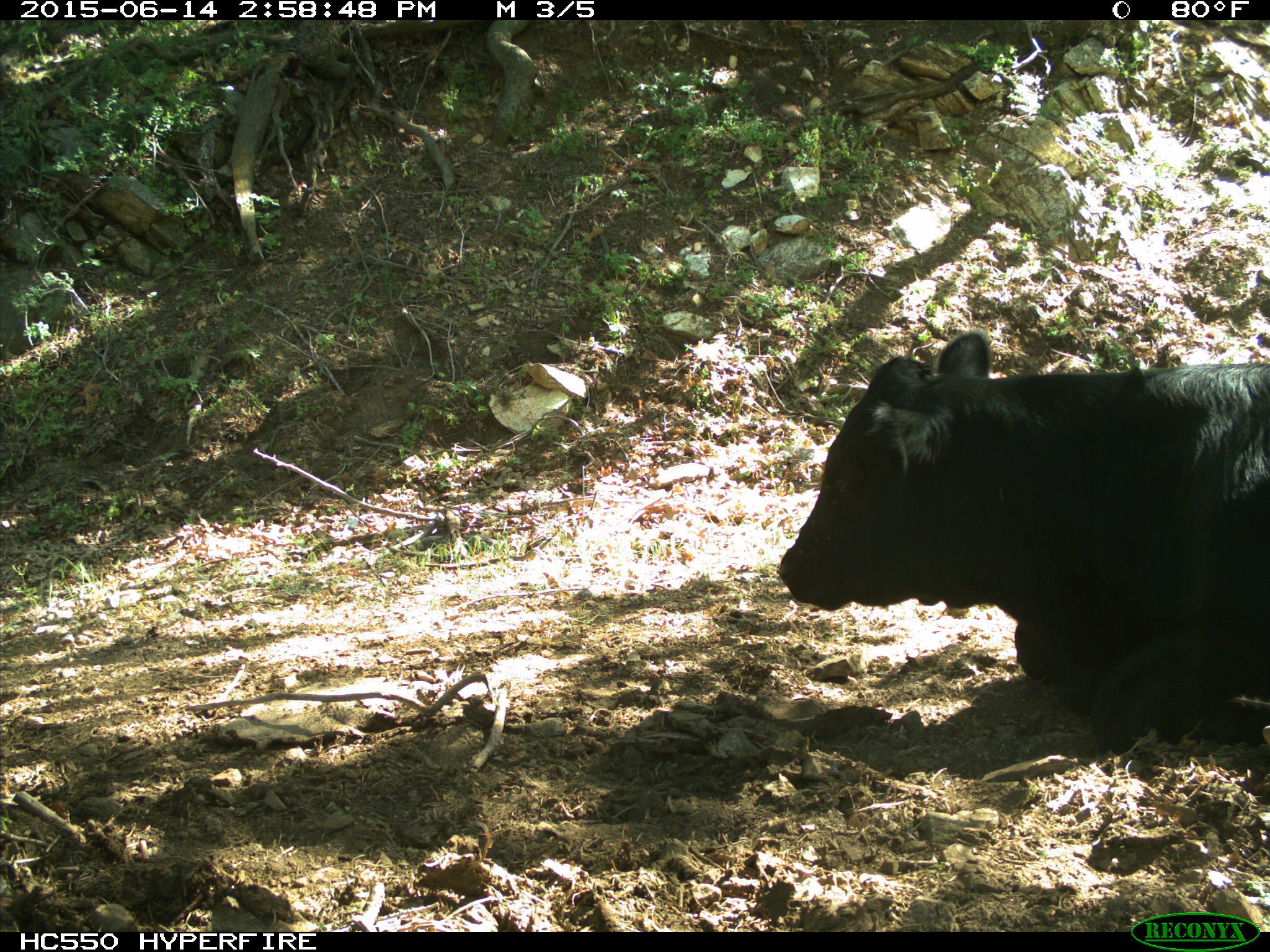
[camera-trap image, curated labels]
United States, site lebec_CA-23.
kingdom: Animalia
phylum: Chordata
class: Mammalia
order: Artiodactyla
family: Bovidae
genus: Bos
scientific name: Bos taurus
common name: domestic cow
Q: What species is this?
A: Bos taurus (domestic cow).